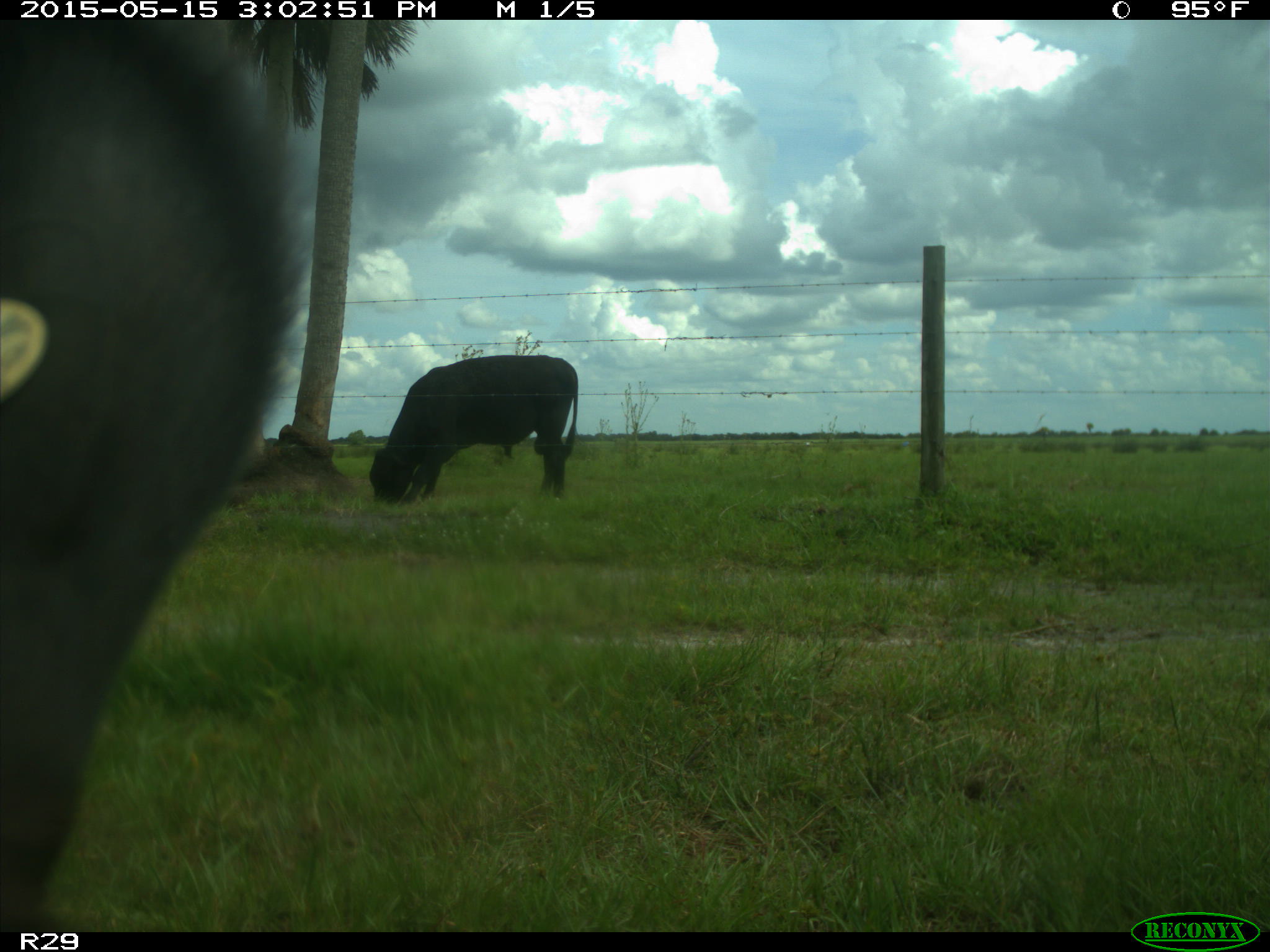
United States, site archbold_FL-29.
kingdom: Animalia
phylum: Chordata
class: Mammalia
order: Artiodactyla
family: Bovidae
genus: Bos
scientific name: Bos taurus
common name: domestic cow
Bos taurus (domestic cow).